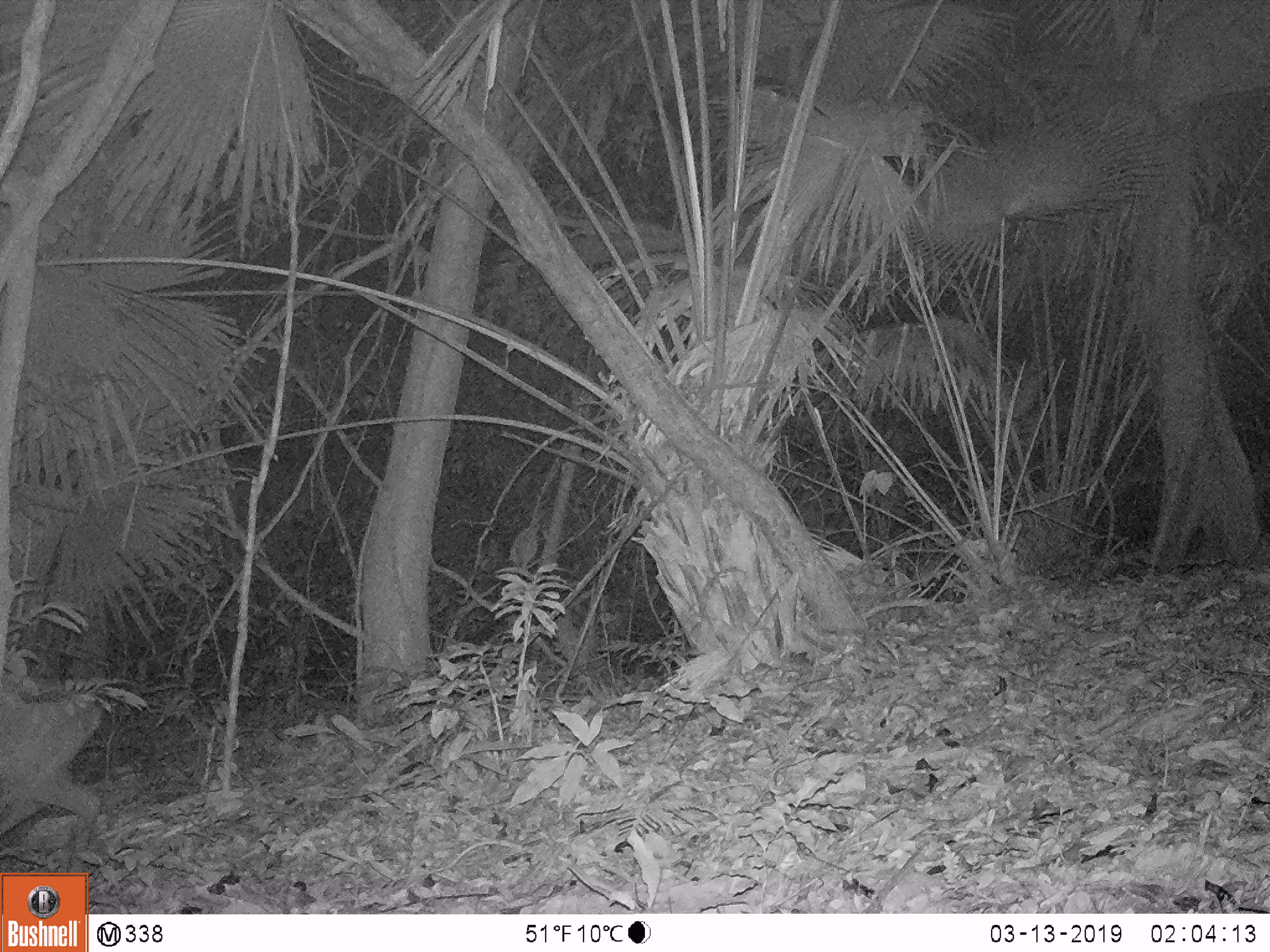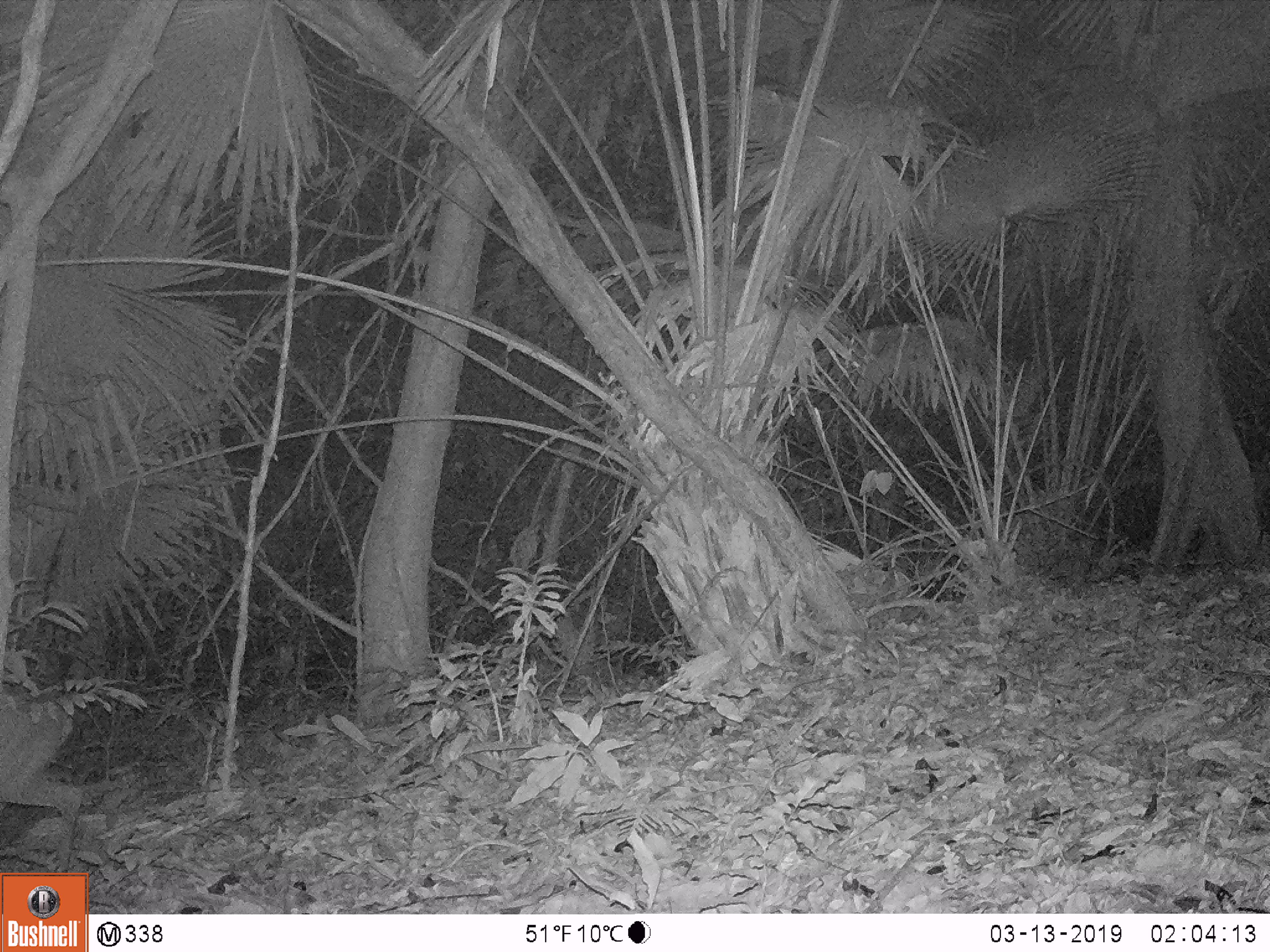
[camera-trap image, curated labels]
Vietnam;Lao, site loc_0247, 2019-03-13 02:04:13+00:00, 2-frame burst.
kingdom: Animalia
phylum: Chordata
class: Mammalia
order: Artiodactyla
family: Cervidae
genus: Muntiacus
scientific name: Muntiacus vuquangensis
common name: large-antlered muntjac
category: large antlered muntjac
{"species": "large antlered muntjac (large-antlered muntjac) (Muntiacus vuquangensis)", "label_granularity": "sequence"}